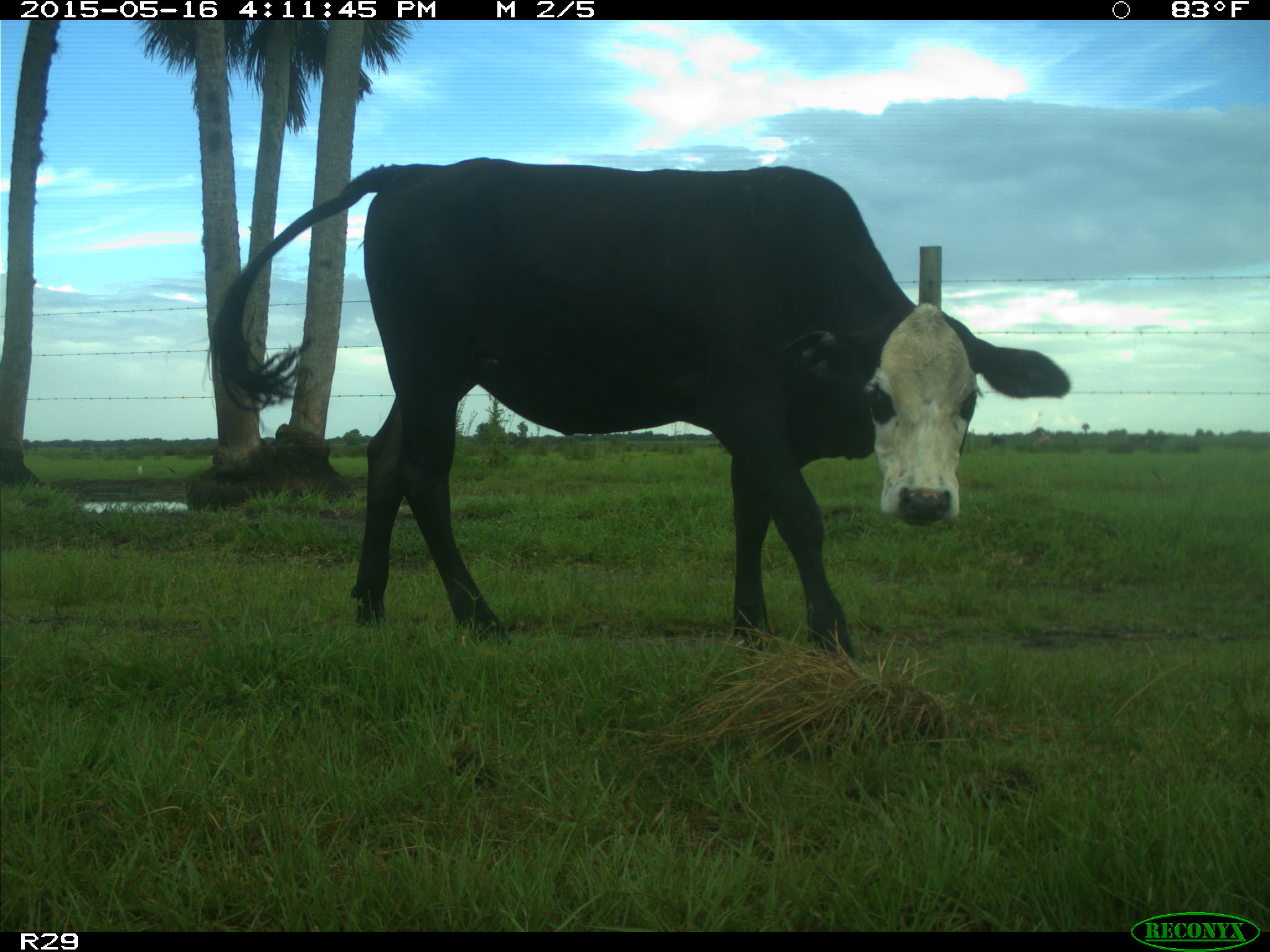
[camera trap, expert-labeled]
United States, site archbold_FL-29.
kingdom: Animalia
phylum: Chordata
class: Mammalia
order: Artiodactyla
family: Bovidae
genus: Bos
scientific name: Bos taurus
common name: domestic cow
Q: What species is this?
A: Bos taurus (domestic cow).